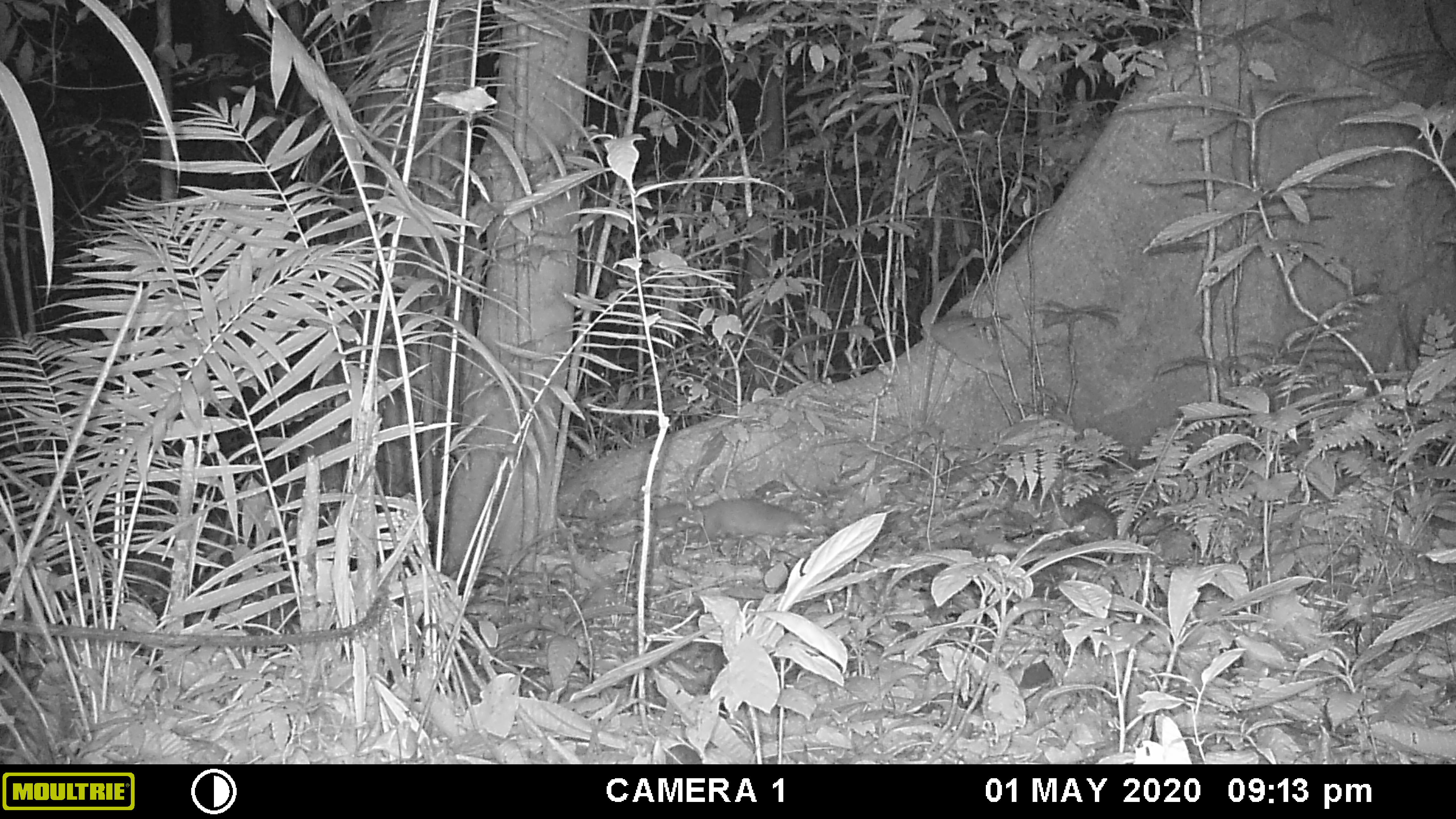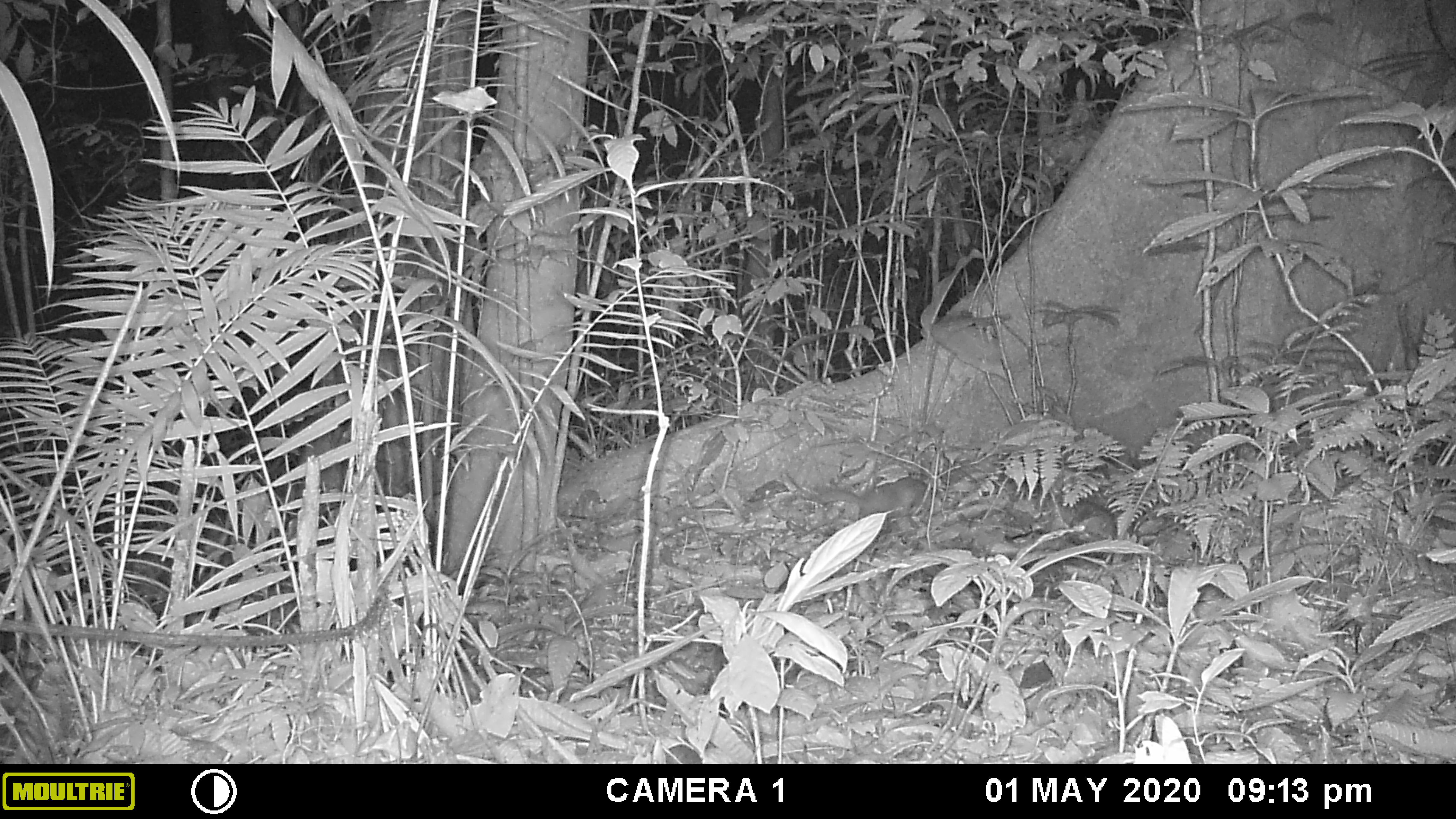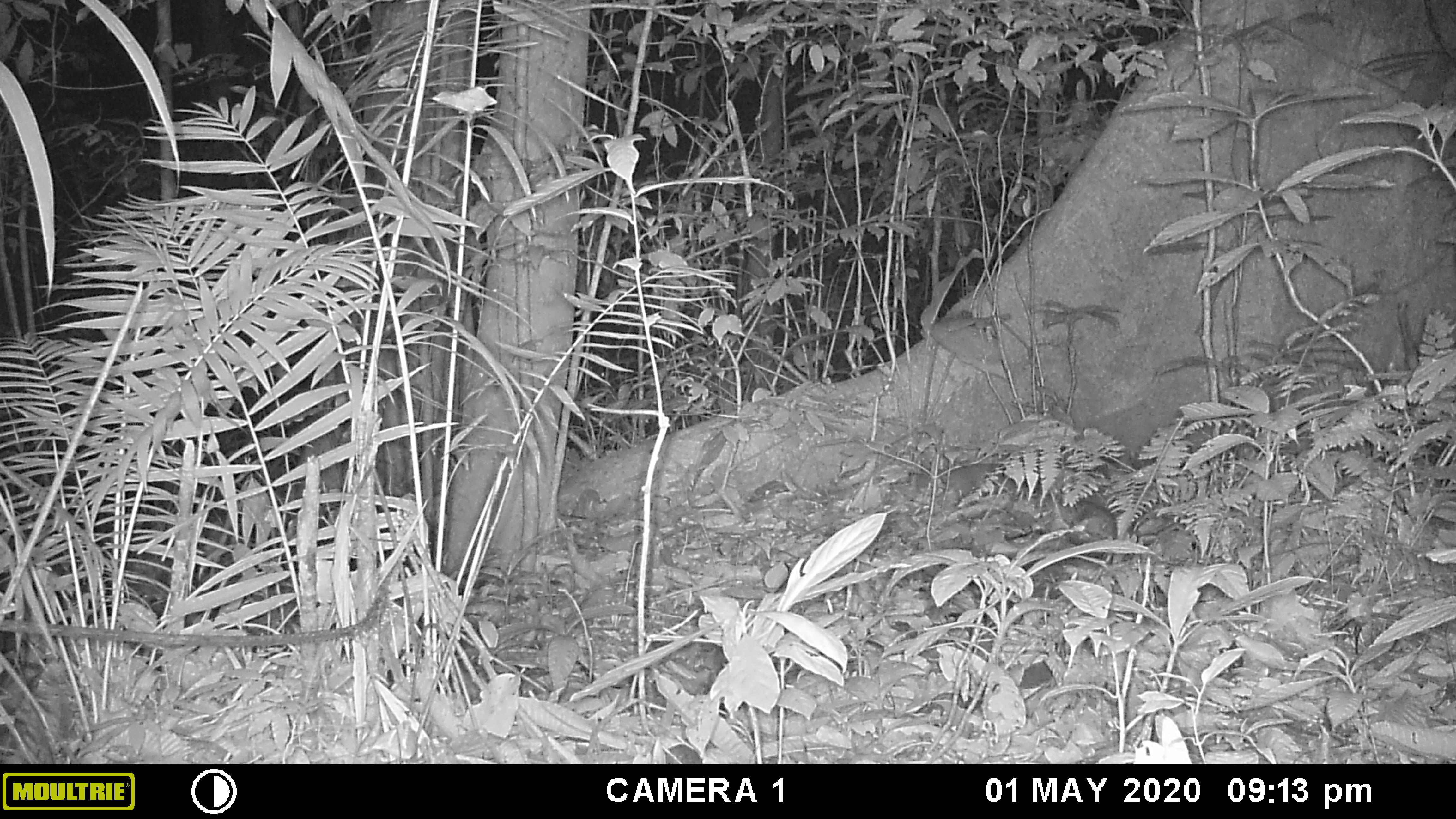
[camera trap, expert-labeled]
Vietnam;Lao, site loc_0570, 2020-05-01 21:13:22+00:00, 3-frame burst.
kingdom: Animalia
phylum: Chordata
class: Mammalia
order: Carnivora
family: Mustelidae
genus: Melogale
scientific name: Melogale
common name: ferret badger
Ferret badger (Melogale). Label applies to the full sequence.